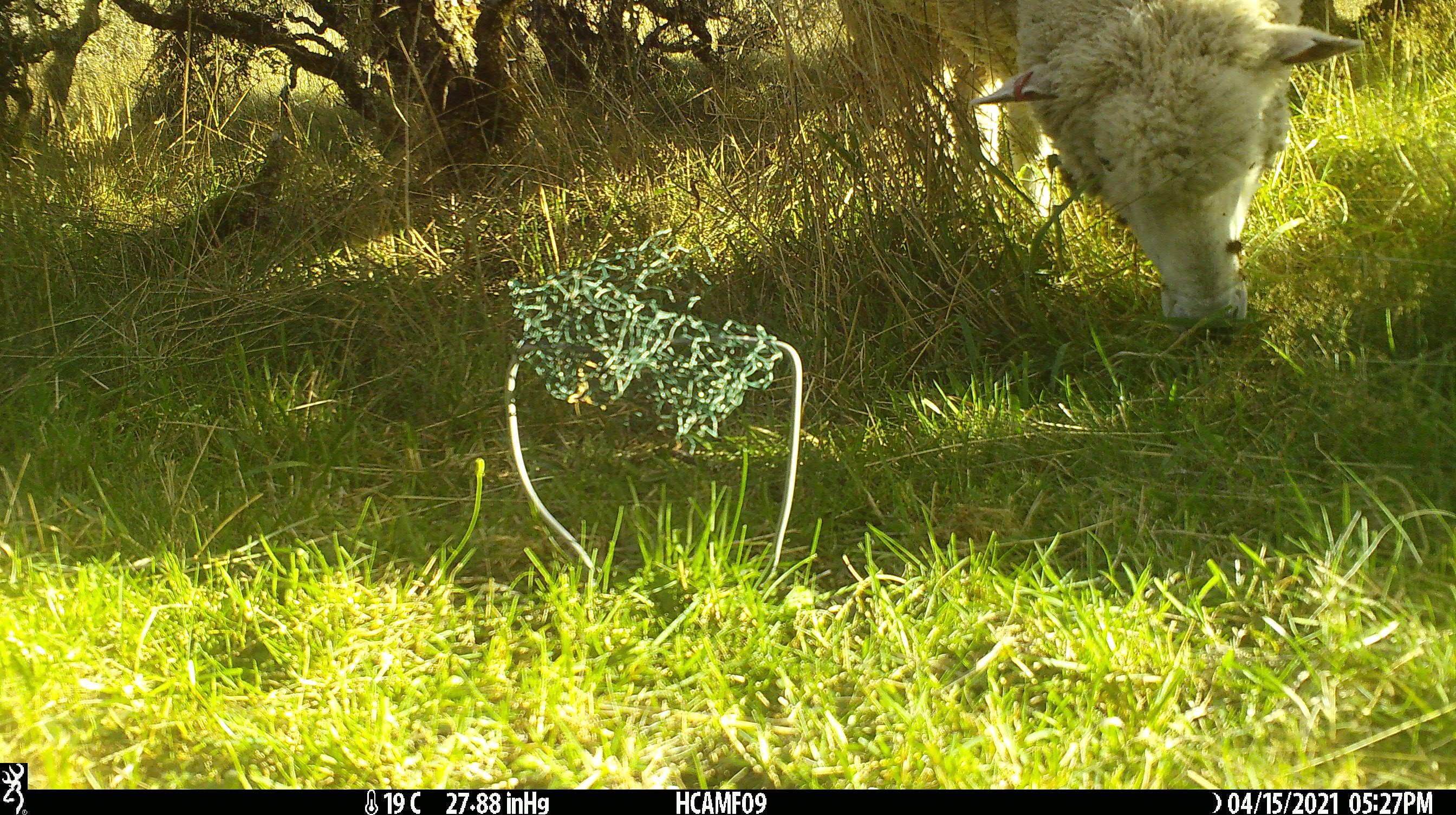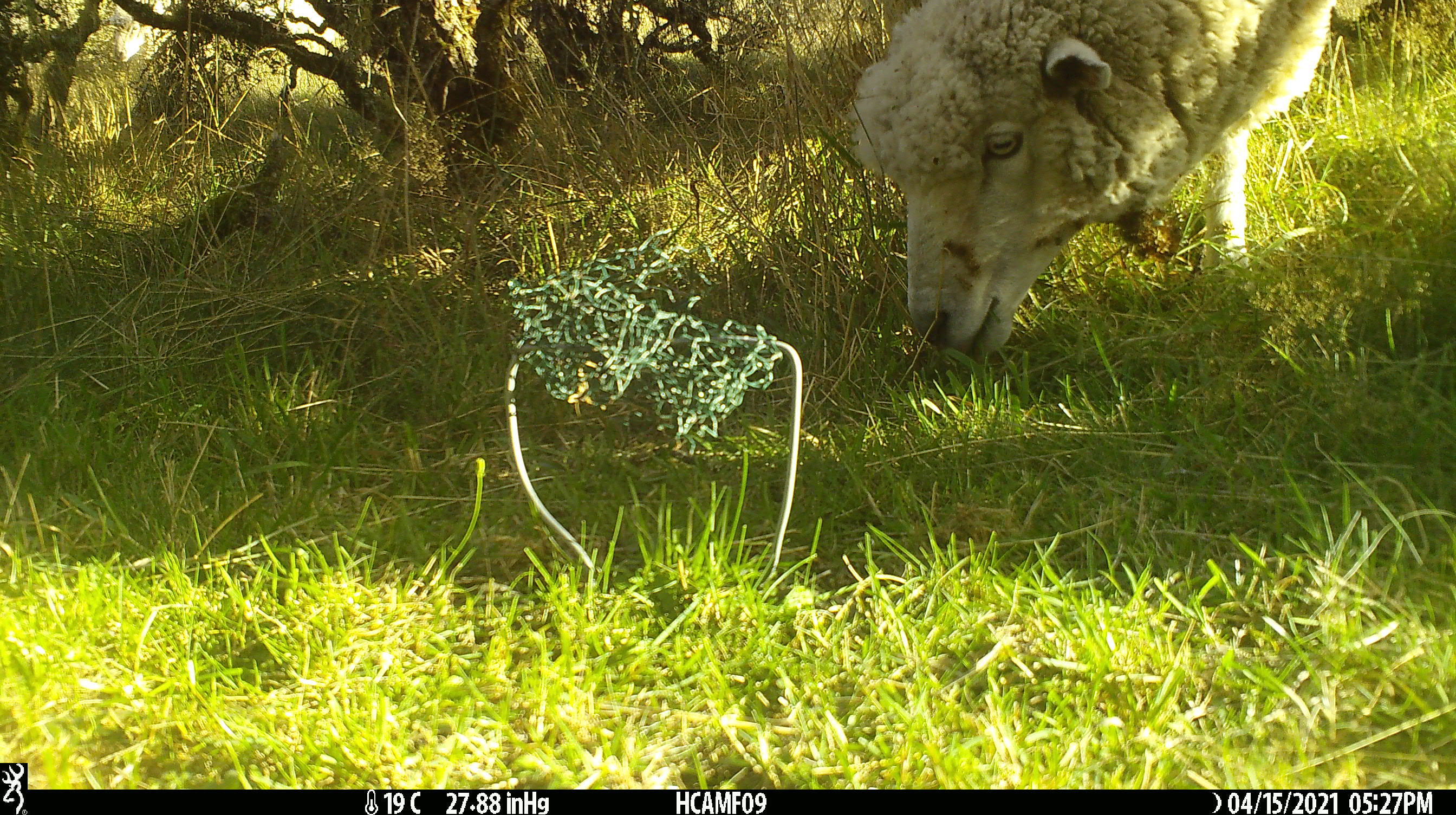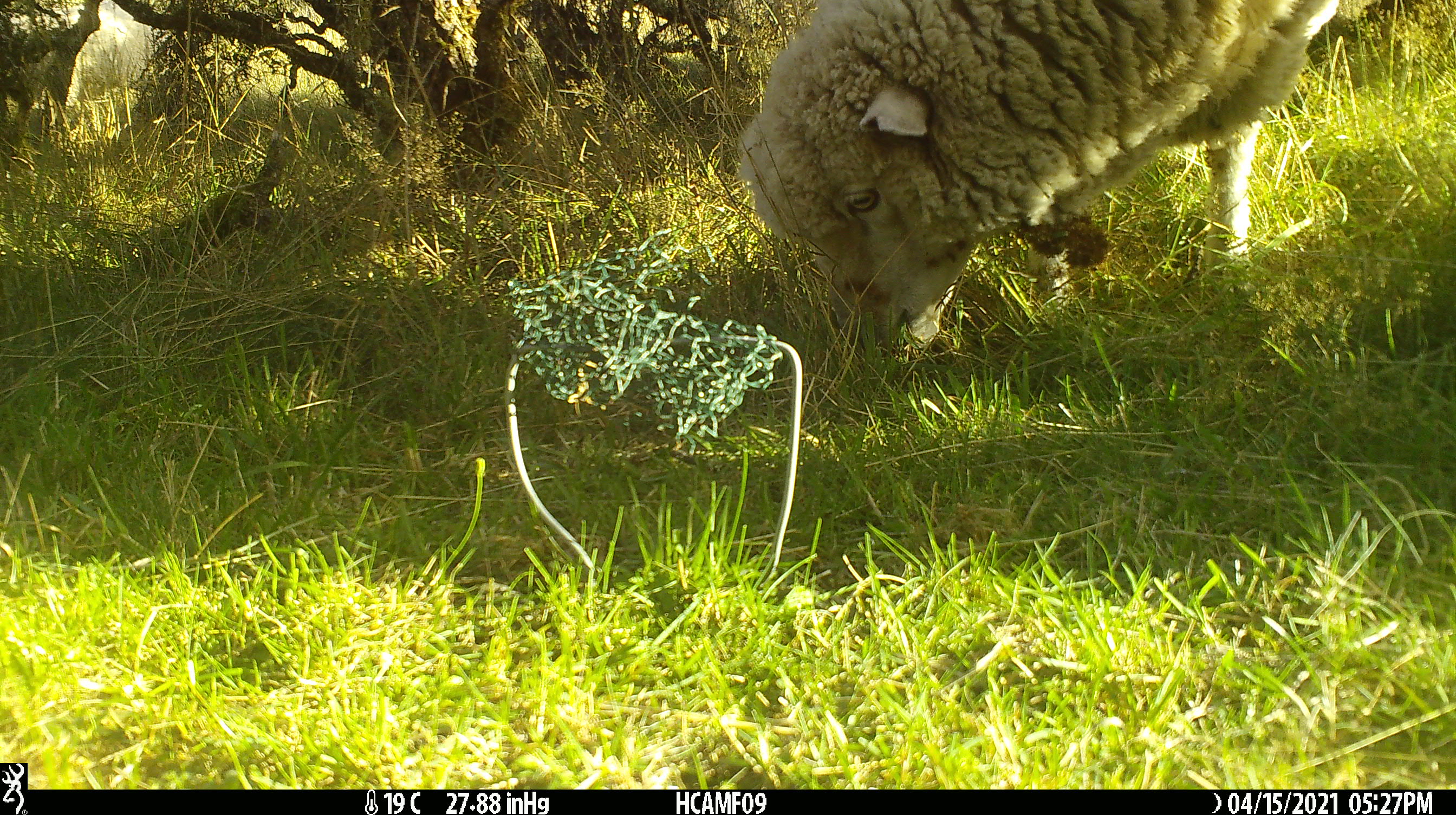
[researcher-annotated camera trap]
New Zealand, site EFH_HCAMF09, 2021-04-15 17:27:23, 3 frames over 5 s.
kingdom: Animalia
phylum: Chordata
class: Mammalia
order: Artiodactyla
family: Bovidae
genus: Ovis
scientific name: Ovis aries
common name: domestic sheep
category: sheep